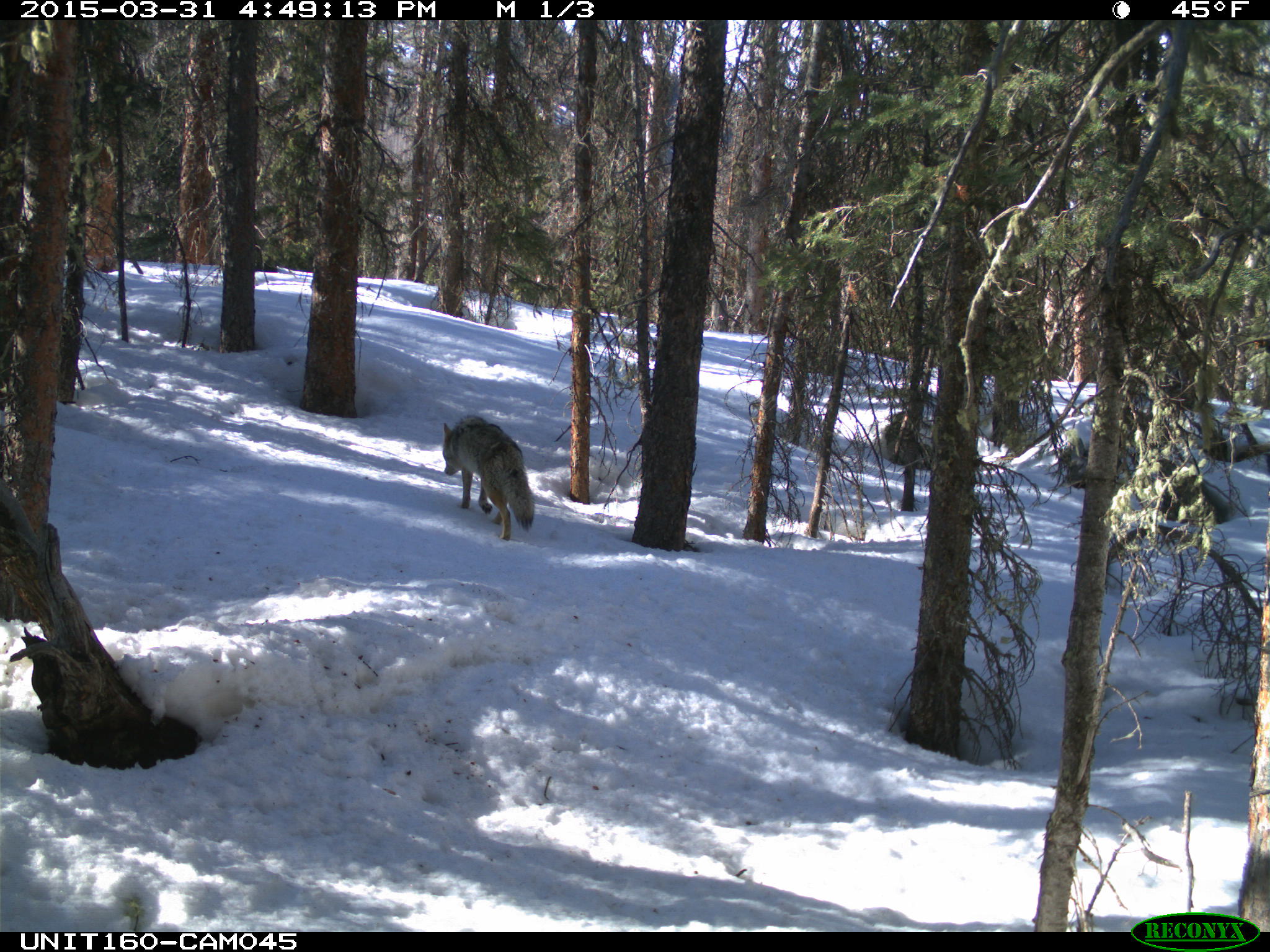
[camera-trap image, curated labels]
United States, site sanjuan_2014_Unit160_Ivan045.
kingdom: Animalia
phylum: Chordata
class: Mammalia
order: Carnivora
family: Canidae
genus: Canis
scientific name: Canis latrans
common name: coyote